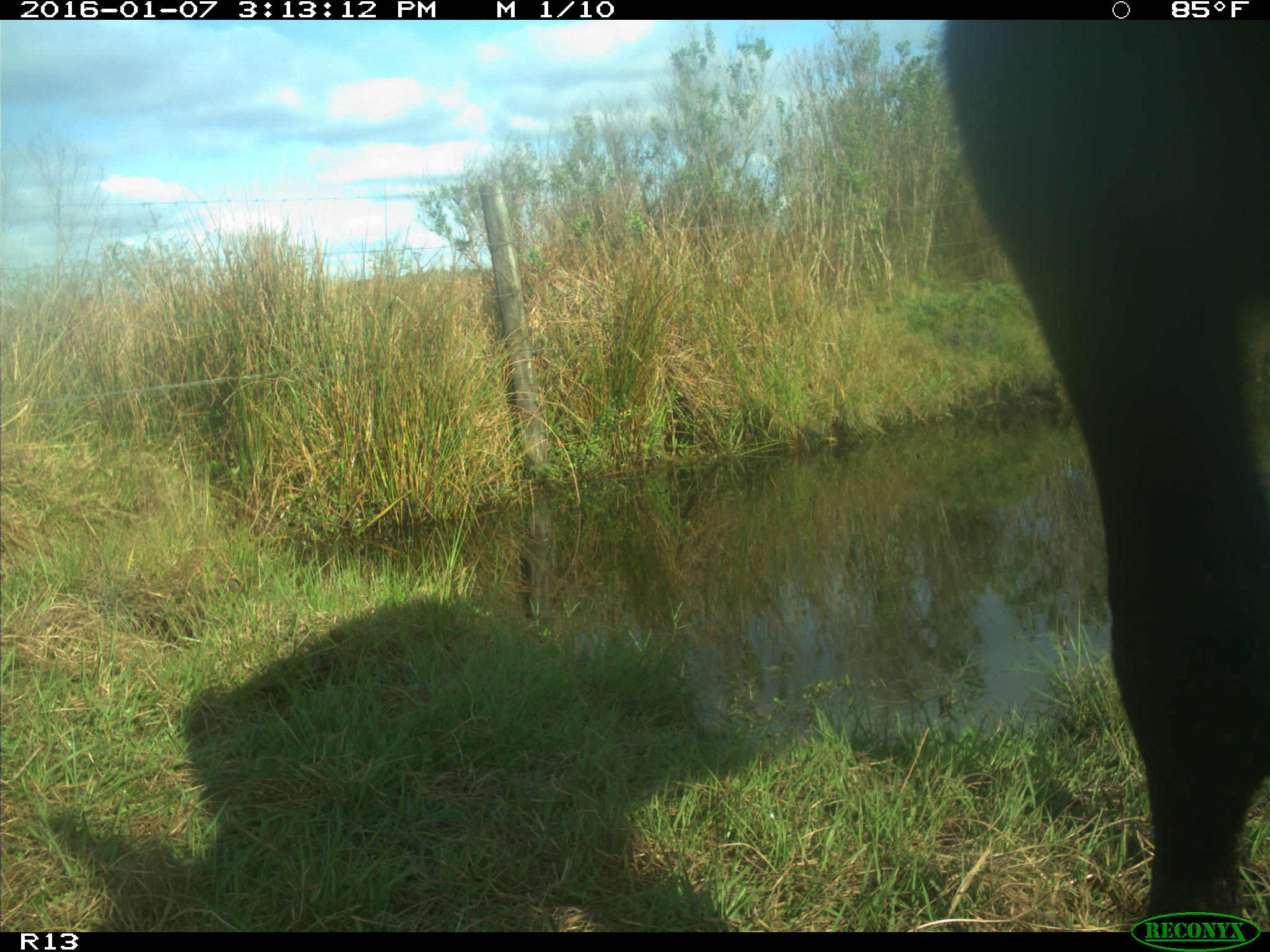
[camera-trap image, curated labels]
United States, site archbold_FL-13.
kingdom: Animalia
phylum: Chordata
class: Mammalia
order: Artiodactyla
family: Bovidae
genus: Bos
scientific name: Bos taurus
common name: domestic cow